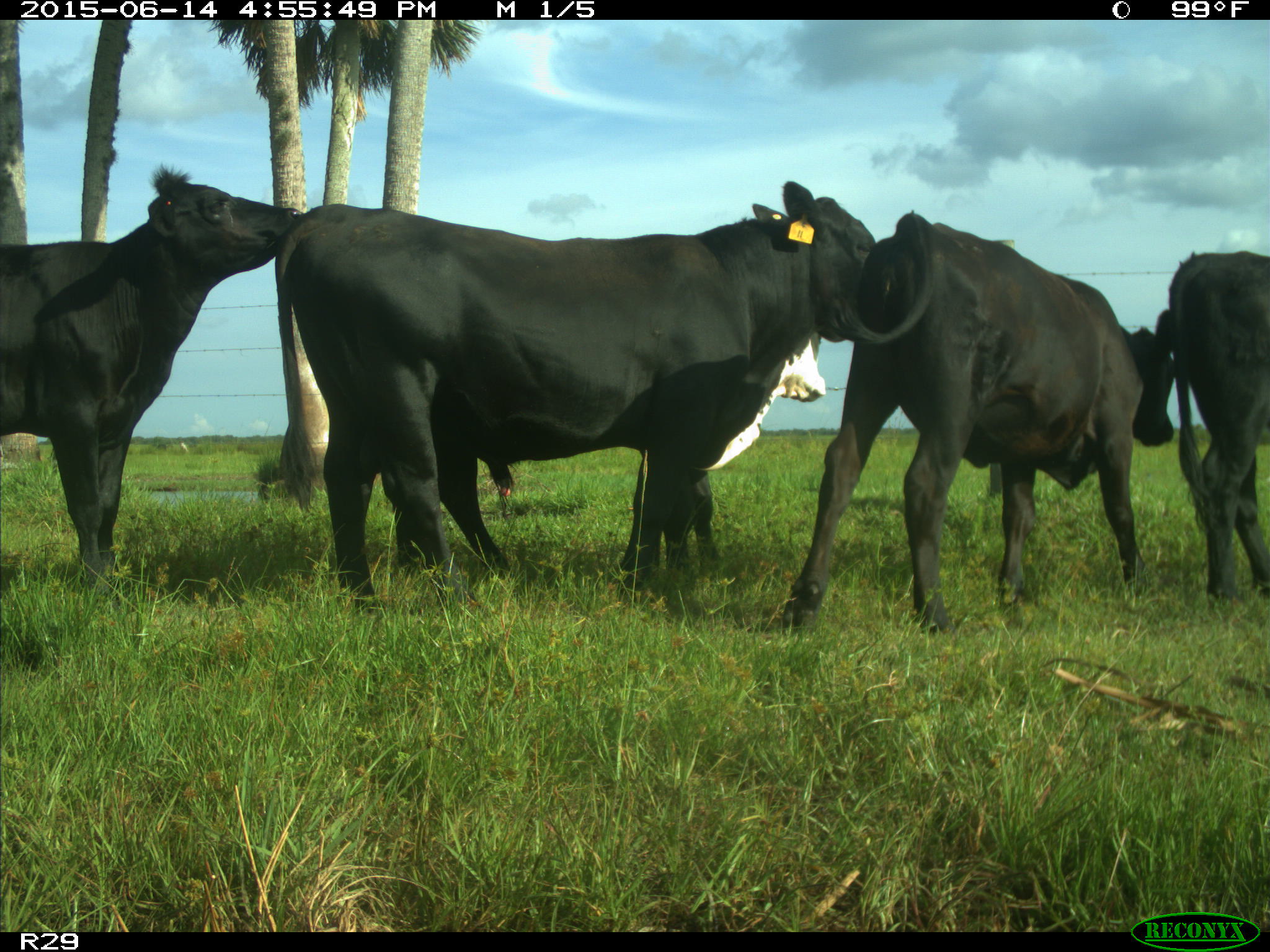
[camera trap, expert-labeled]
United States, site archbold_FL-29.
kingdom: Animalia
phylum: Chordata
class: Mammalia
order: Artiodactyla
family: Bovidae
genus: Bos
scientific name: Bos taurus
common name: domestic cow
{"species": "Bos taurus (domestic cow)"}